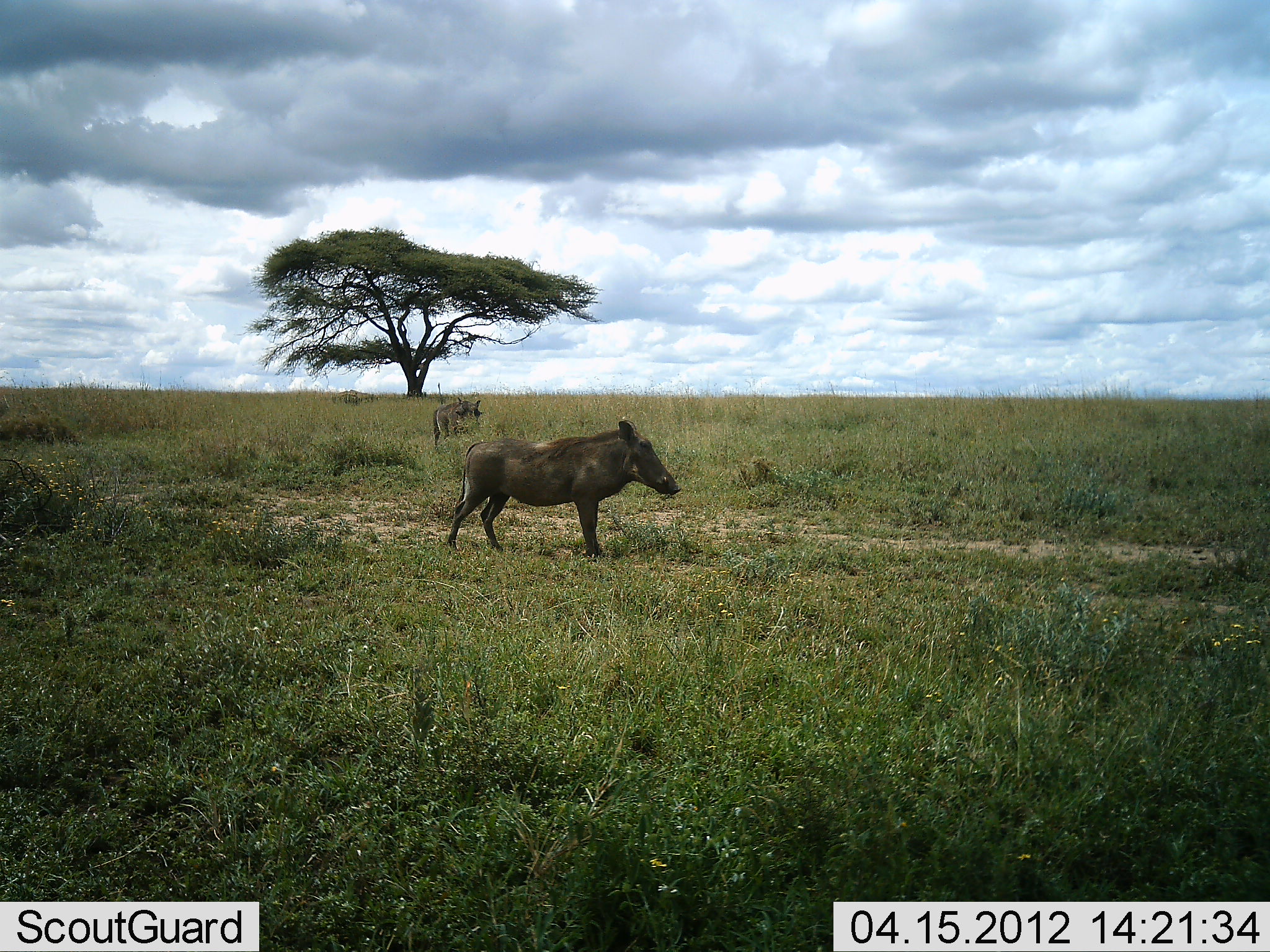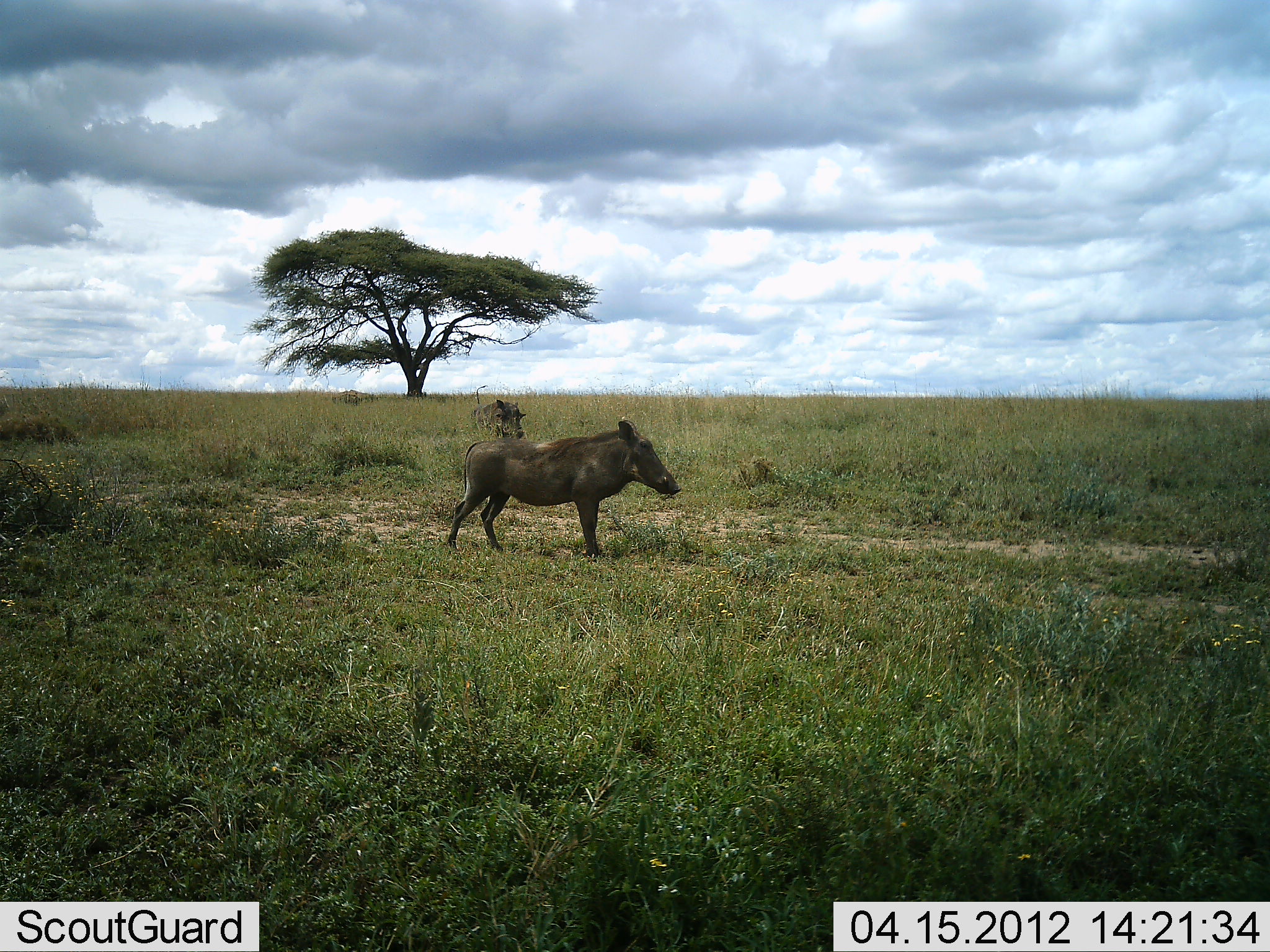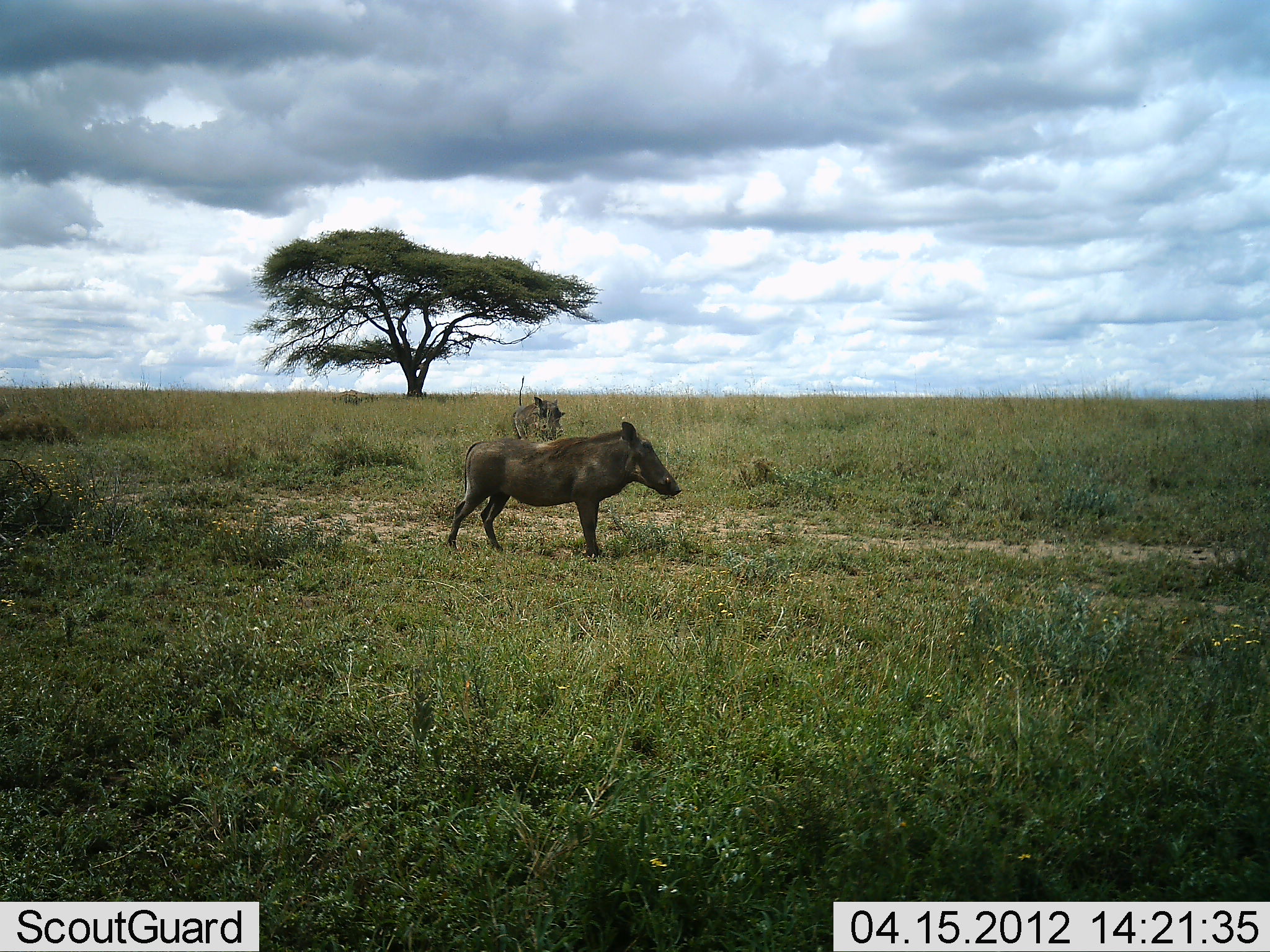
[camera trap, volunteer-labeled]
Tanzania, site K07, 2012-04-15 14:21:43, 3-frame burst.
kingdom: Animalia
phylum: Chordata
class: Mammalia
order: Artiodactyla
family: Suidae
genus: Phacochoerus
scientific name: Phacochoerus africanus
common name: warthog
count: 2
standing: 92%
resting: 0%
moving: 100%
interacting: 0%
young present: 0%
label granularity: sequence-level